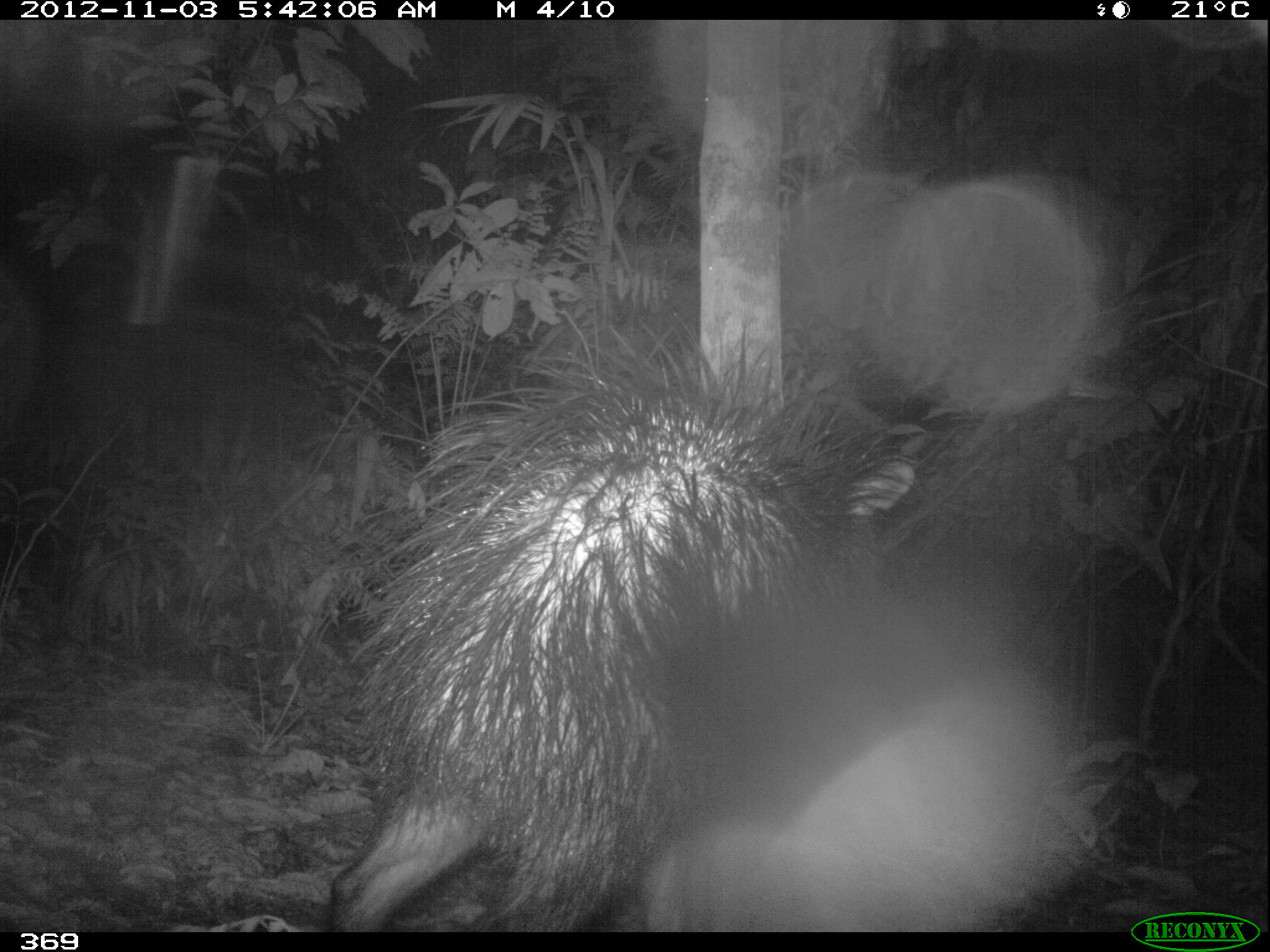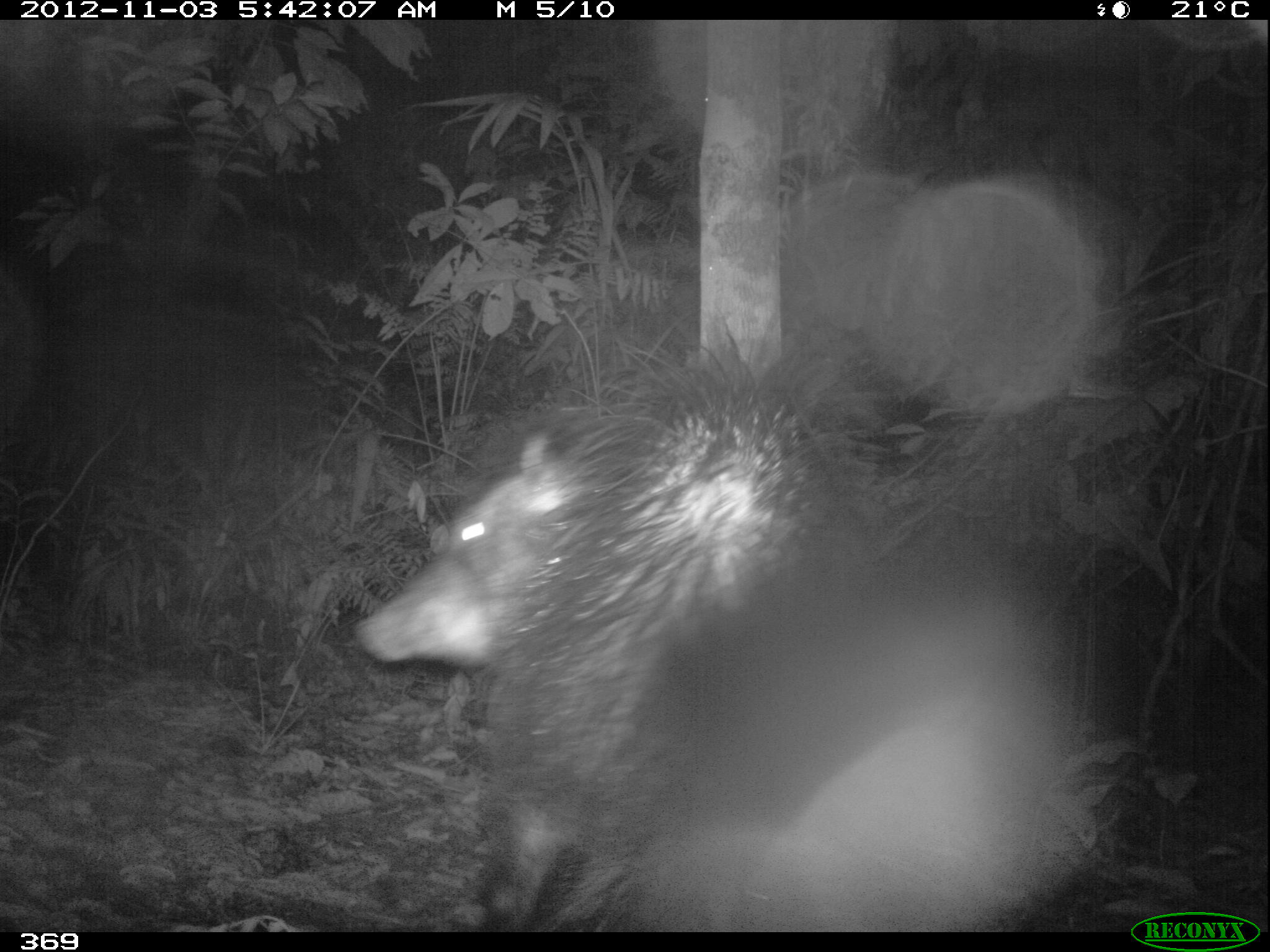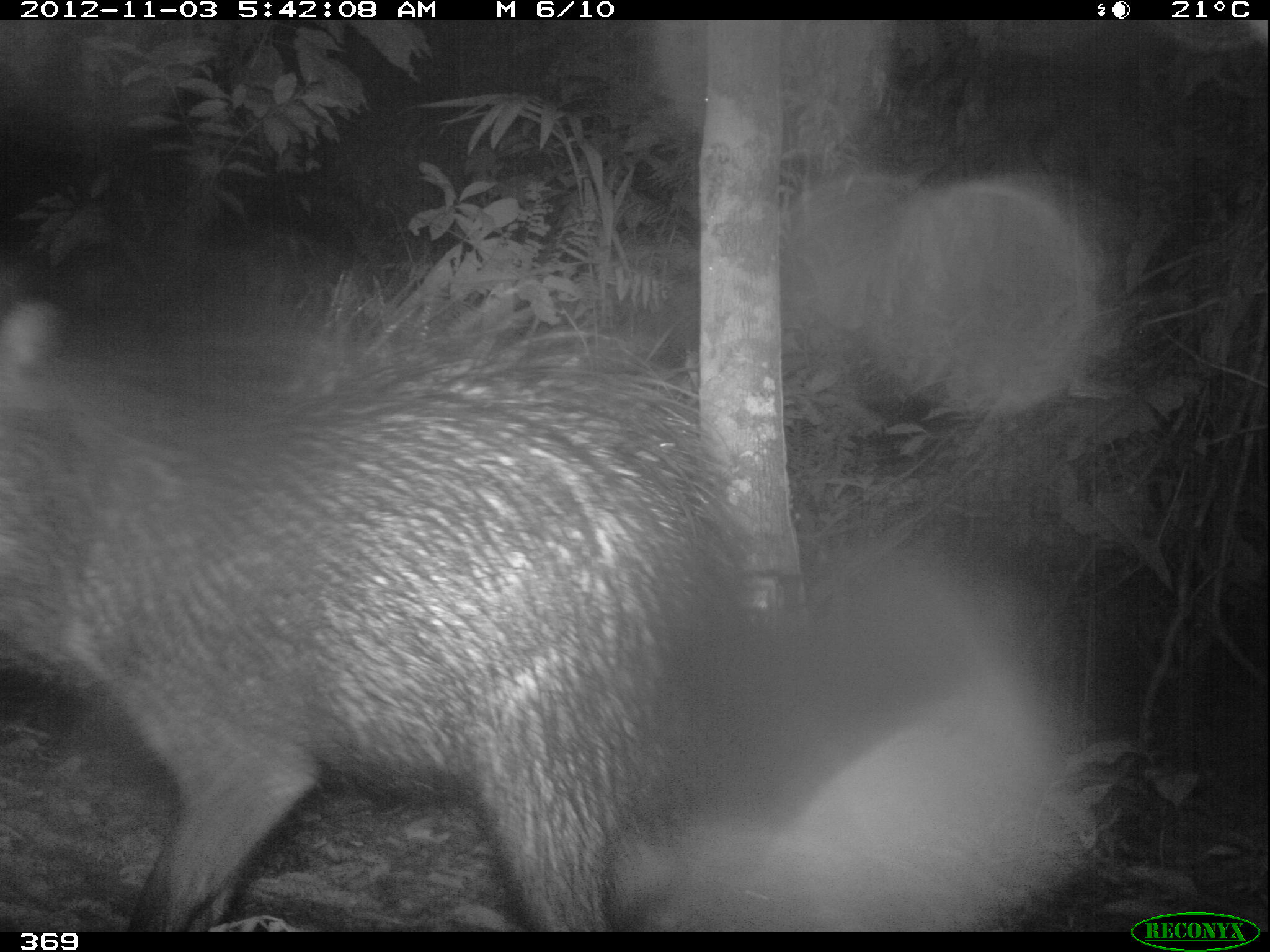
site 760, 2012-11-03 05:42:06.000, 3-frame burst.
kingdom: Animalia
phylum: Chordata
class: Mammalia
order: Artiodactyla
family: Tayassuidae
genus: Tayassu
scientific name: Tayassu pecari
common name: white-lipped peccary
Tayassu pecari (white-lipped peccary).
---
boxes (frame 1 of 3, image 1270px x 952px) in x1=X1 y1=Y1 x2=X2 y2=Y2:
tayassu pecari: x1=326 y1=310 x2=969 y2=932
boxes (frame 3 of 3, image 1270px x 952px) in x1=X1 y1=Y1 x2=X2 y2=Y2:
tayassu pecari: x1=0 y1=268 x2=759 y2=931